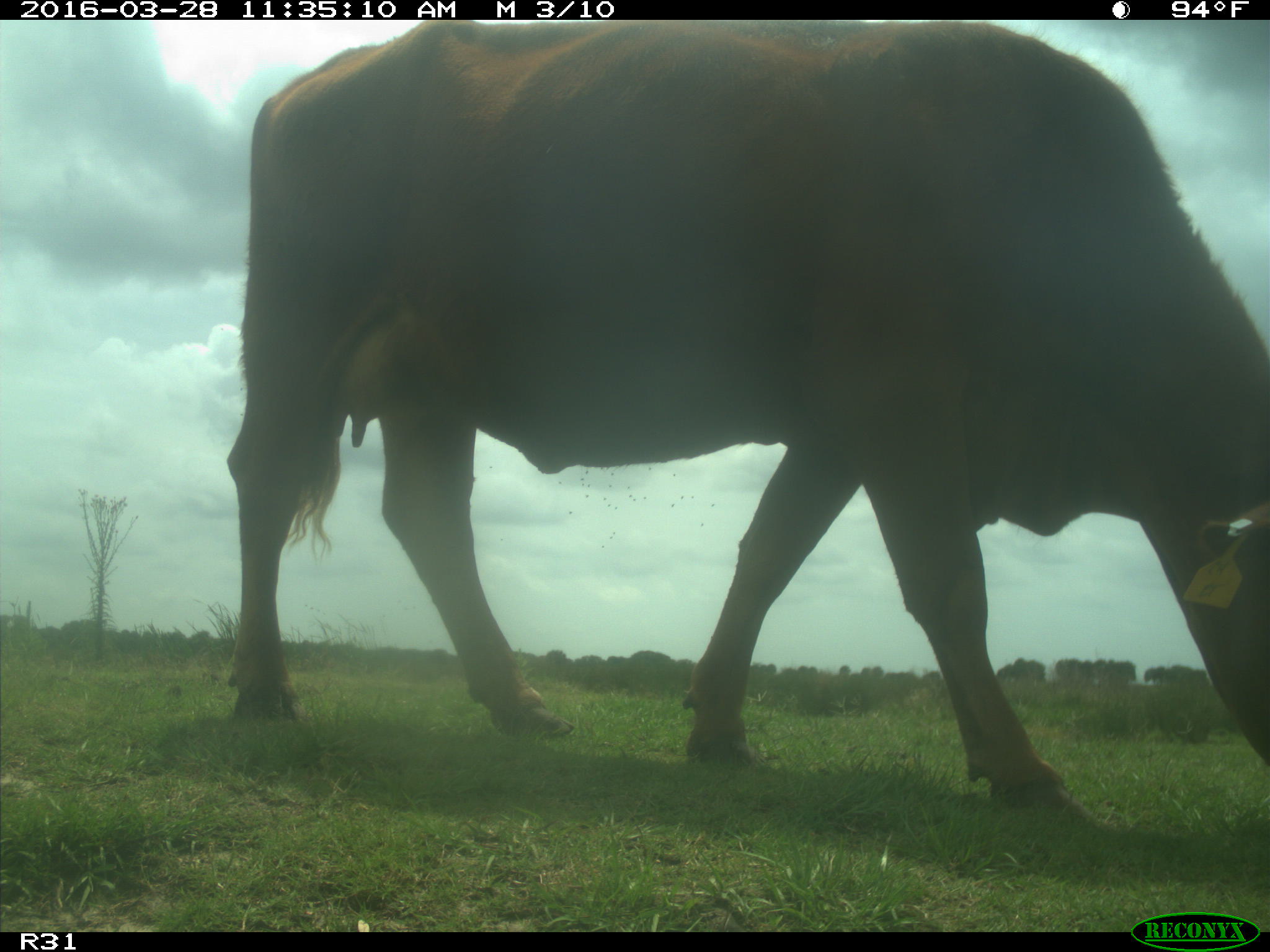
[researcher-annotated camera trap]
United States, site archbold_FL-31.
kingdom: Animalia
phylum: Chordata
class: Mammalia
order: Artiodactyla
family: Bovidae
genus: Bos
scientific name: Bos taurus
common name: domestic cow